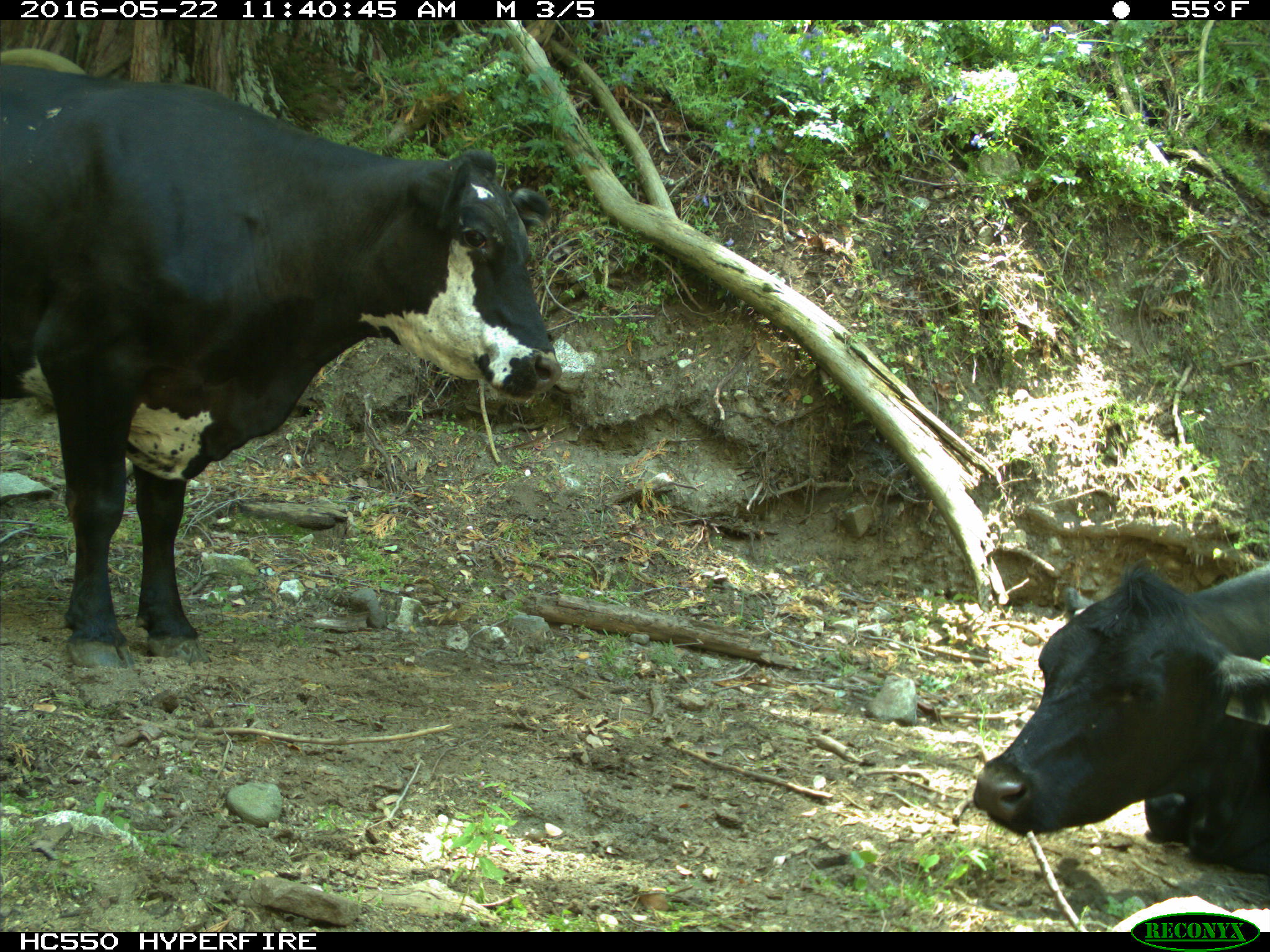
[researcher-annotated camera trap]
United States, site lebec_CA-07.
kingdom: Animalia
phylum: Chordata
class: Mammalia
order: Artiodactyla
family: Bovidae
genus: Bos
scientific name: Bos taurus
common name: domestic cow